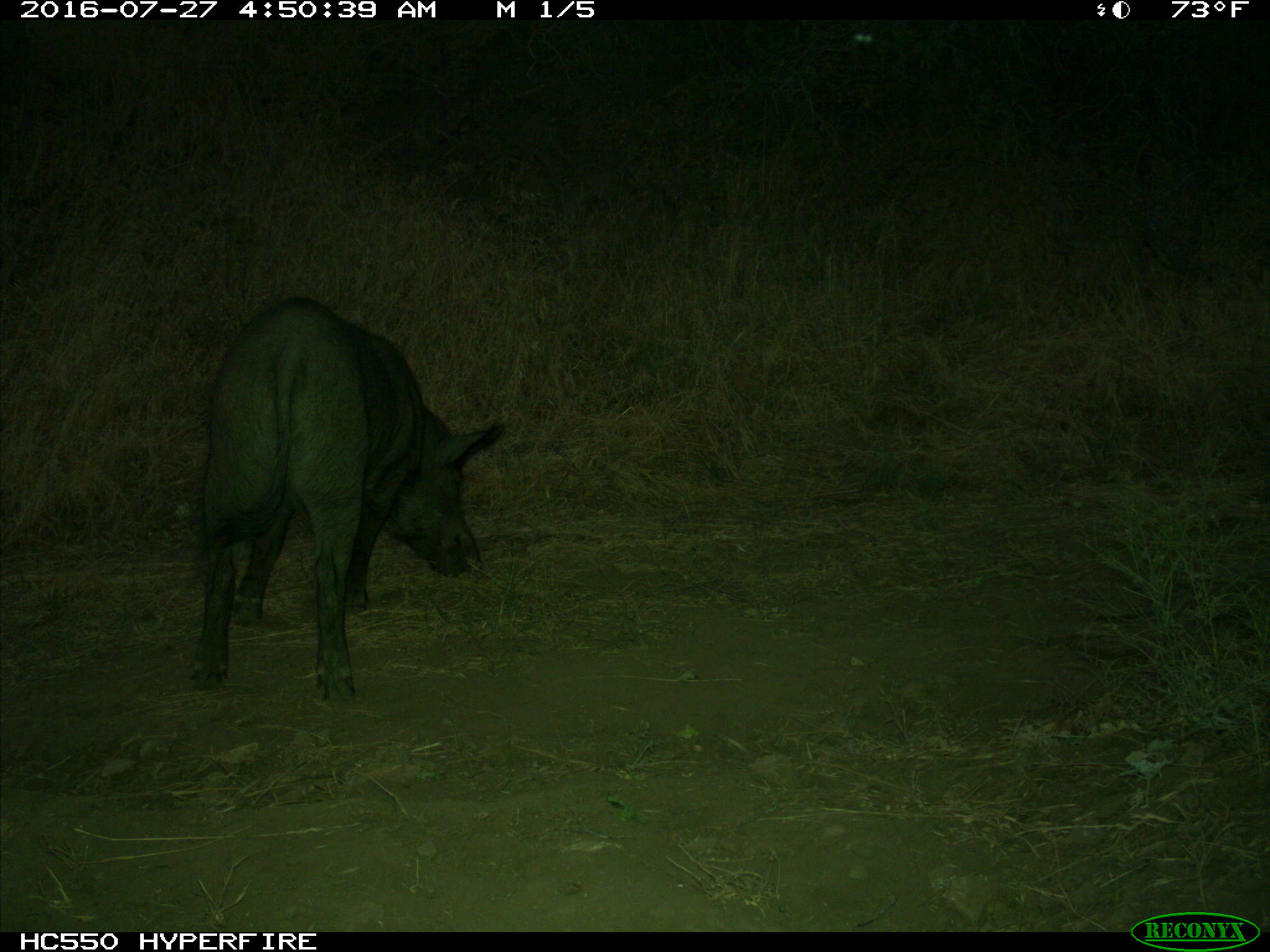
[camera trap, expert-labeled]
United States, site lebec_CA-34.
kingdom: Animalia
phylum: Chordata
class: Mammalia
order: Artiodactyla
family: Suidae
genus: Sus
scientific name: Sus scrofa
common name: wild boar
Sus scrofa (wild boar).